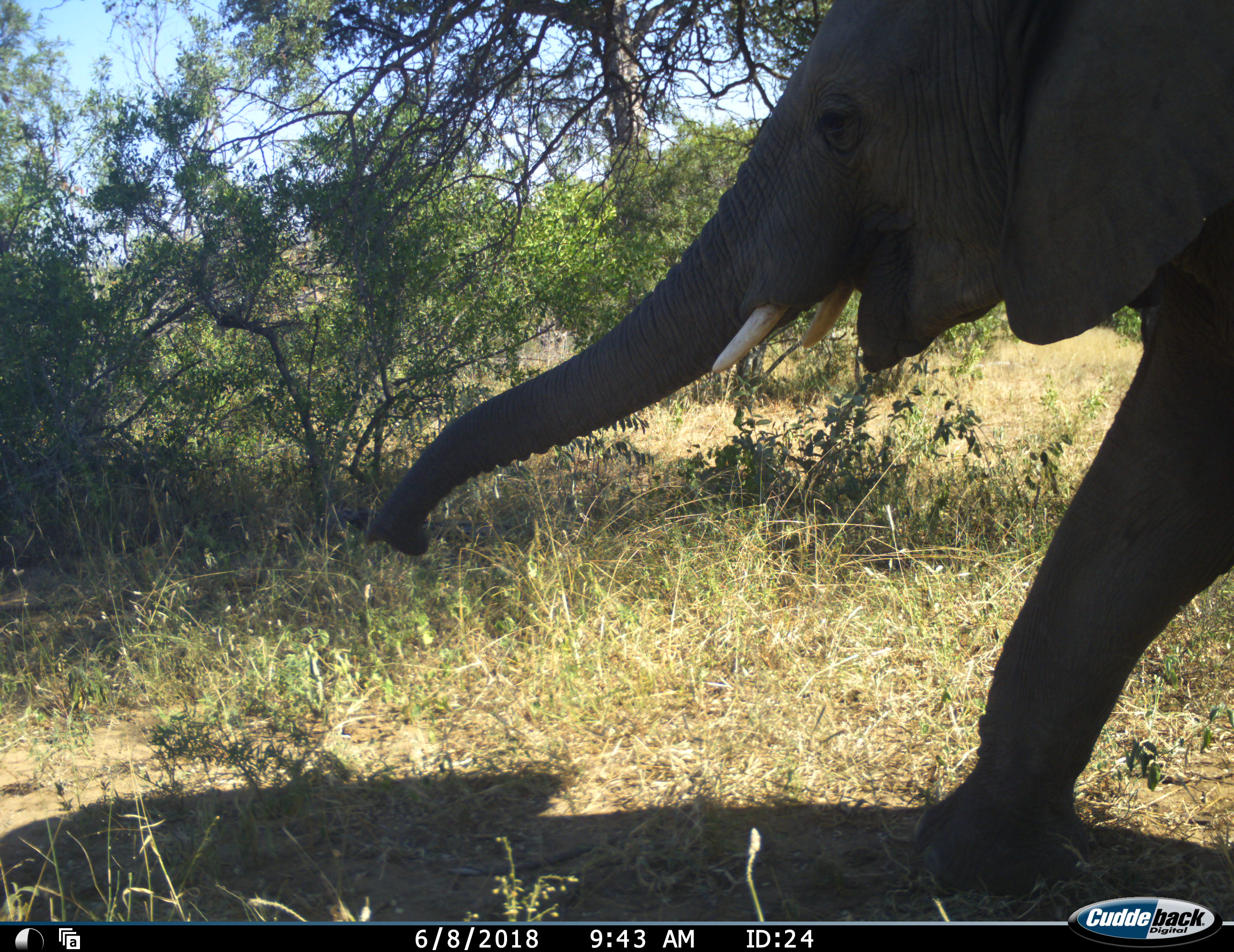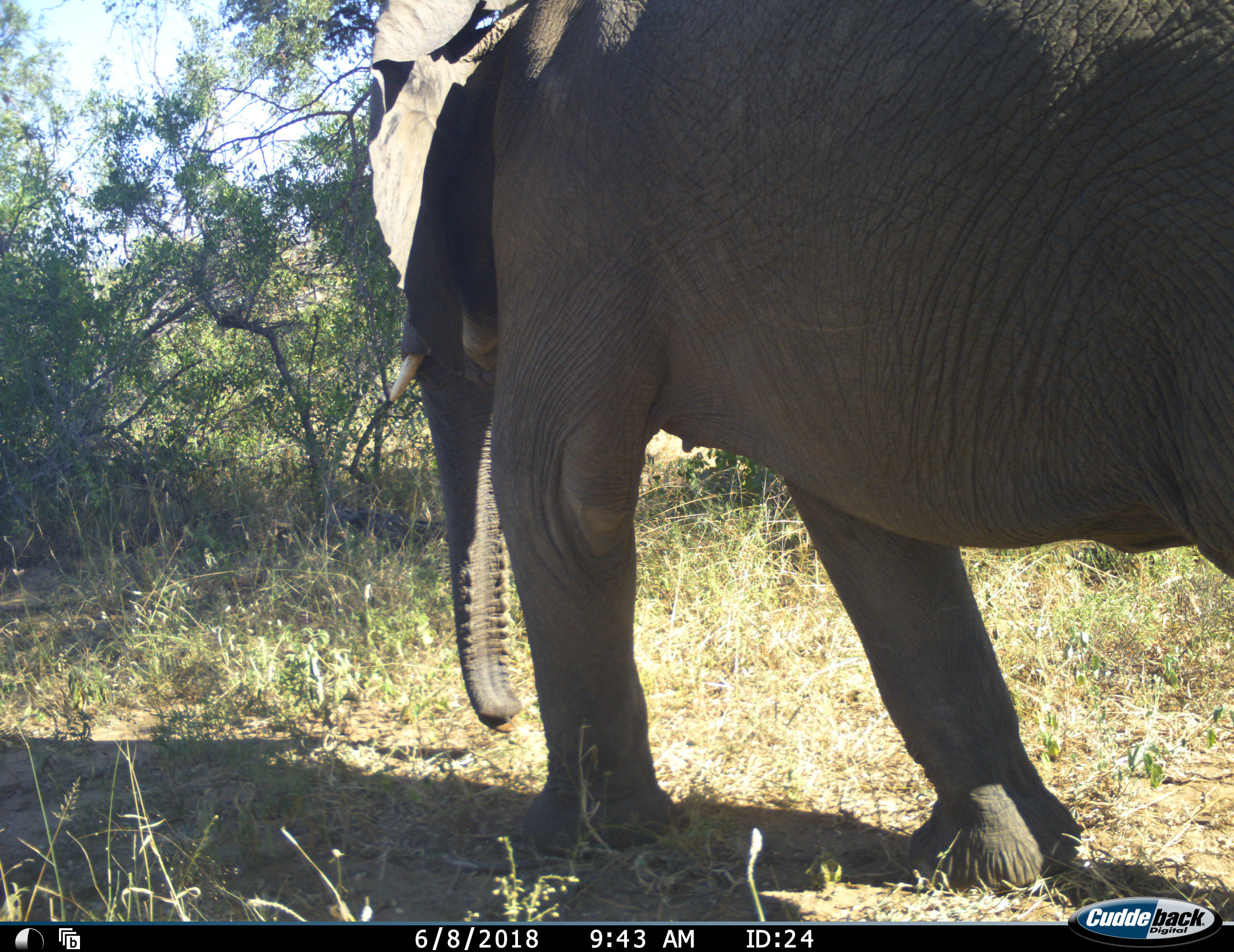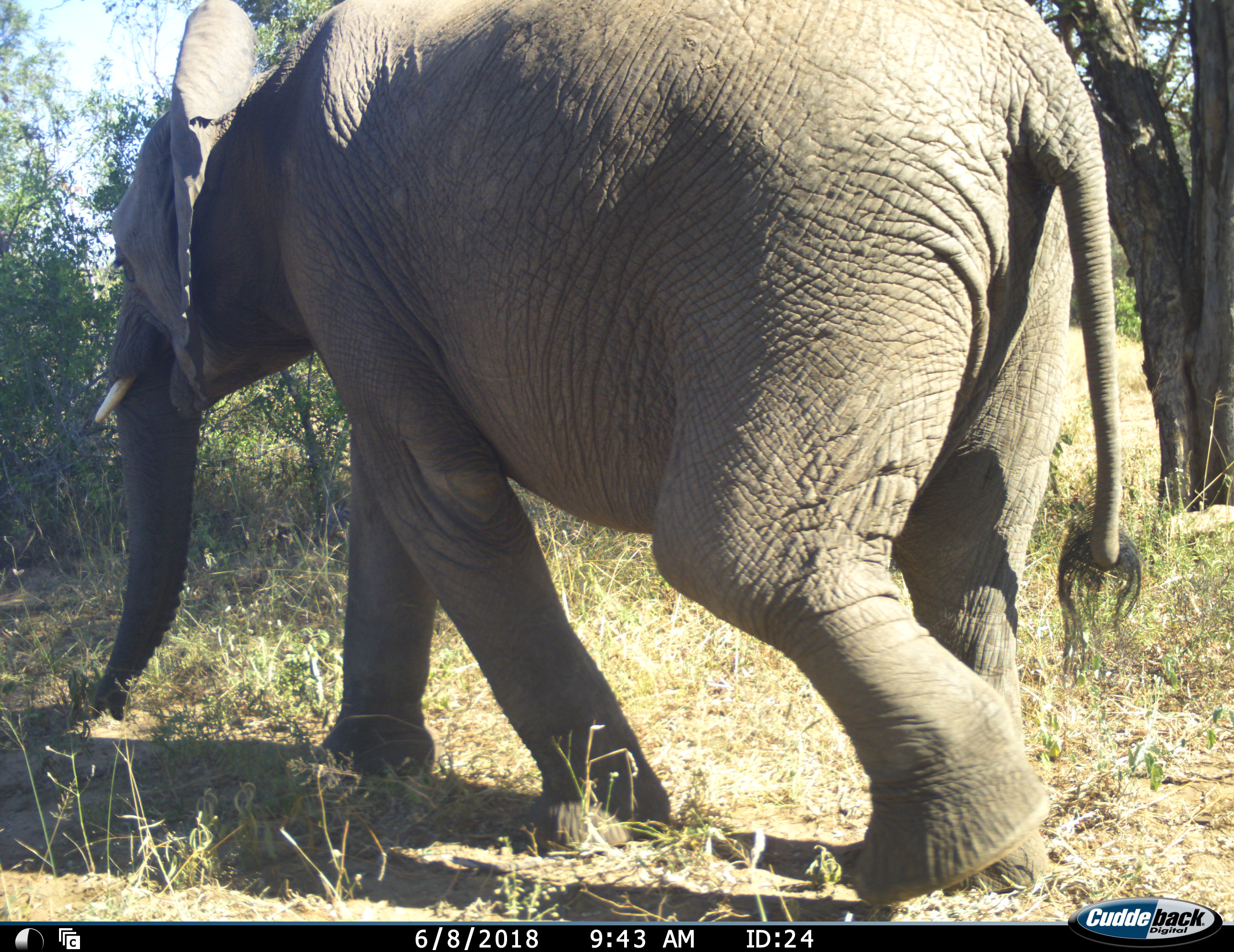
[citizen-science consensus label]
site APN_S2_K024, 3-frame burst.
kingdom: Animalia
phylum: Chordata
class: Mammalia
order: Proboscidea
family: Elephantidae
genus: Loxodonta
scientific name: Loxodonta africana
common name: african bush elephant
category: elephant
Elephant (african bush elephant) (Loxodonta africana), count 1. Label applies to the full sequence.